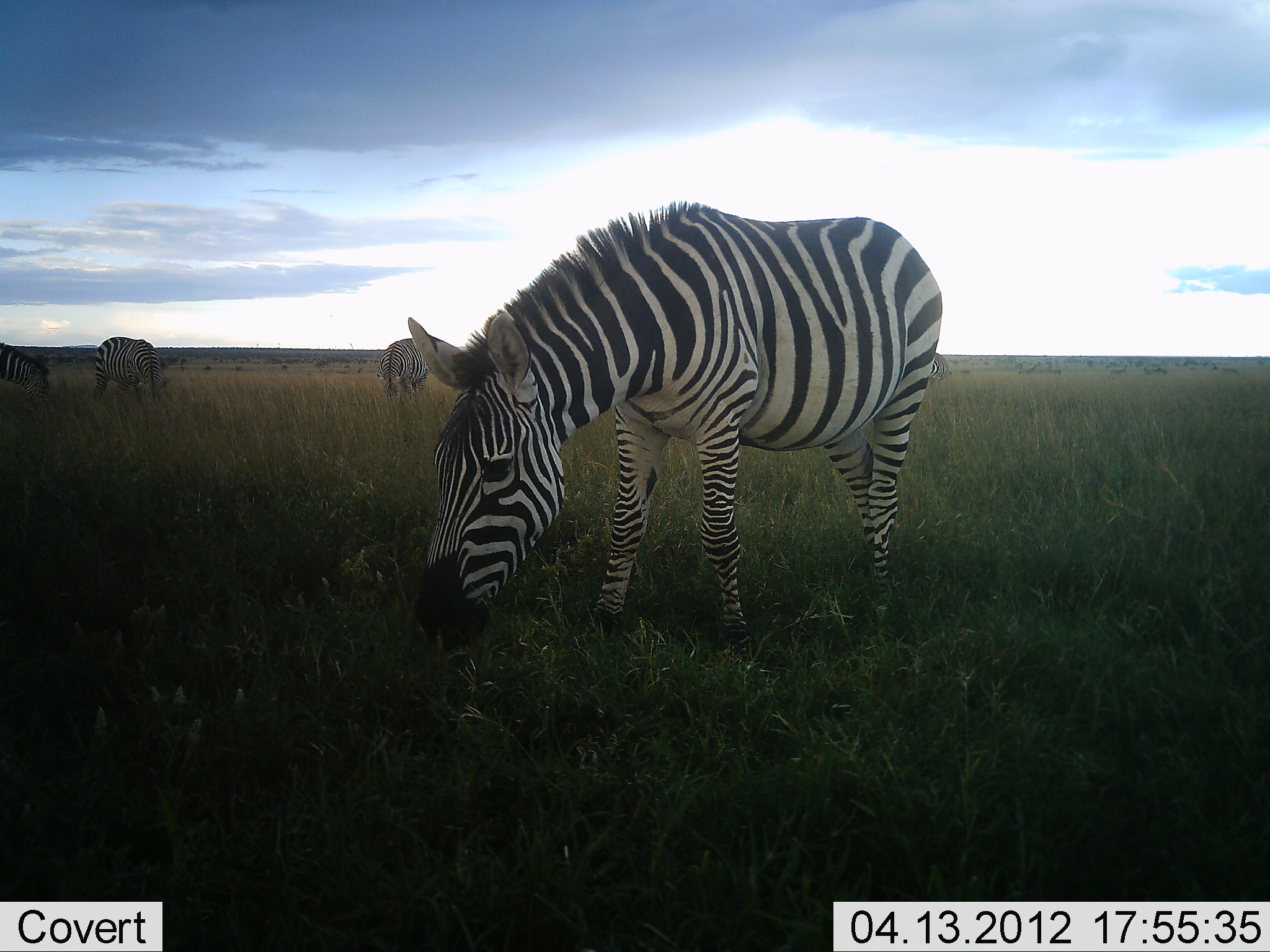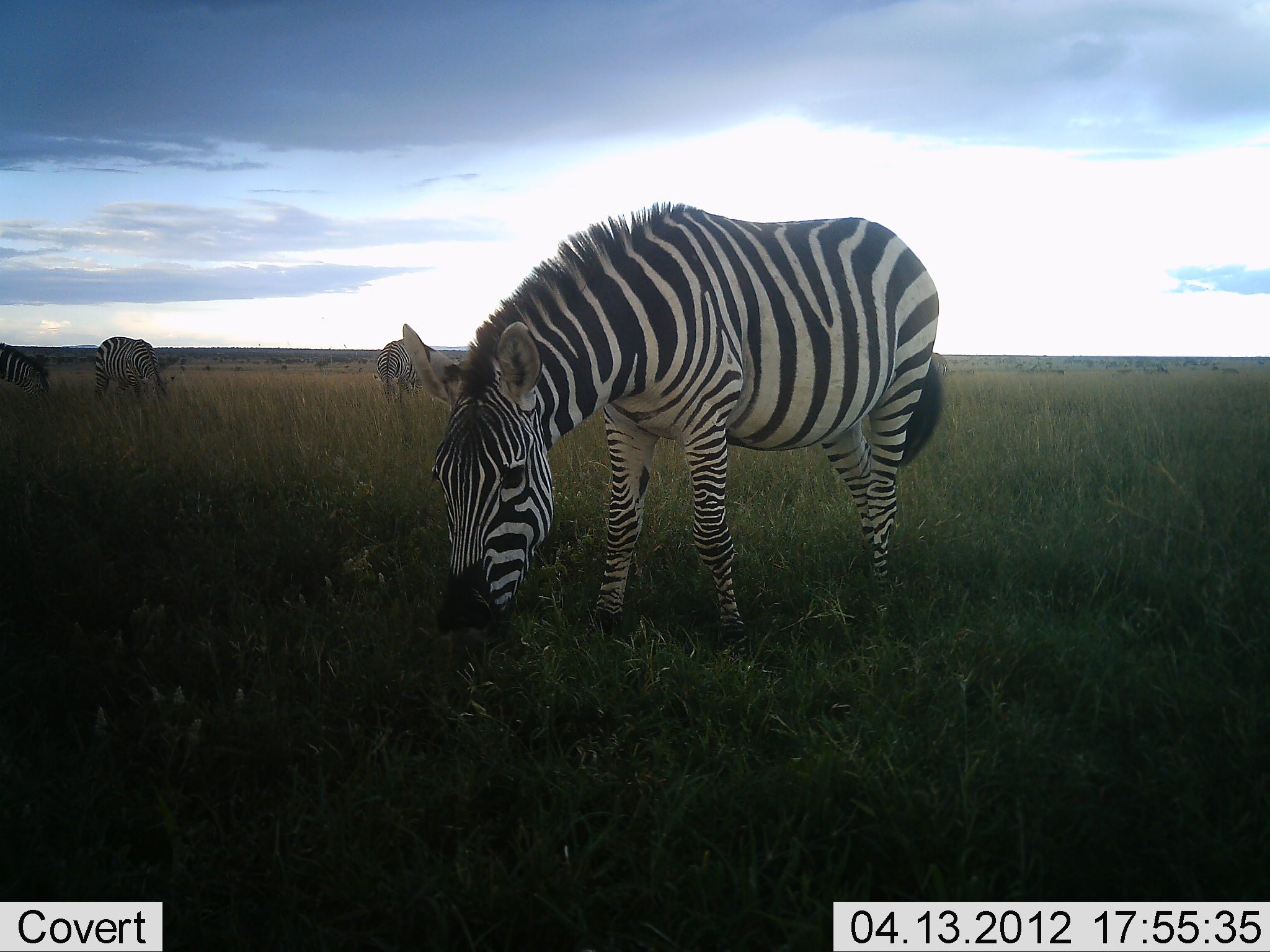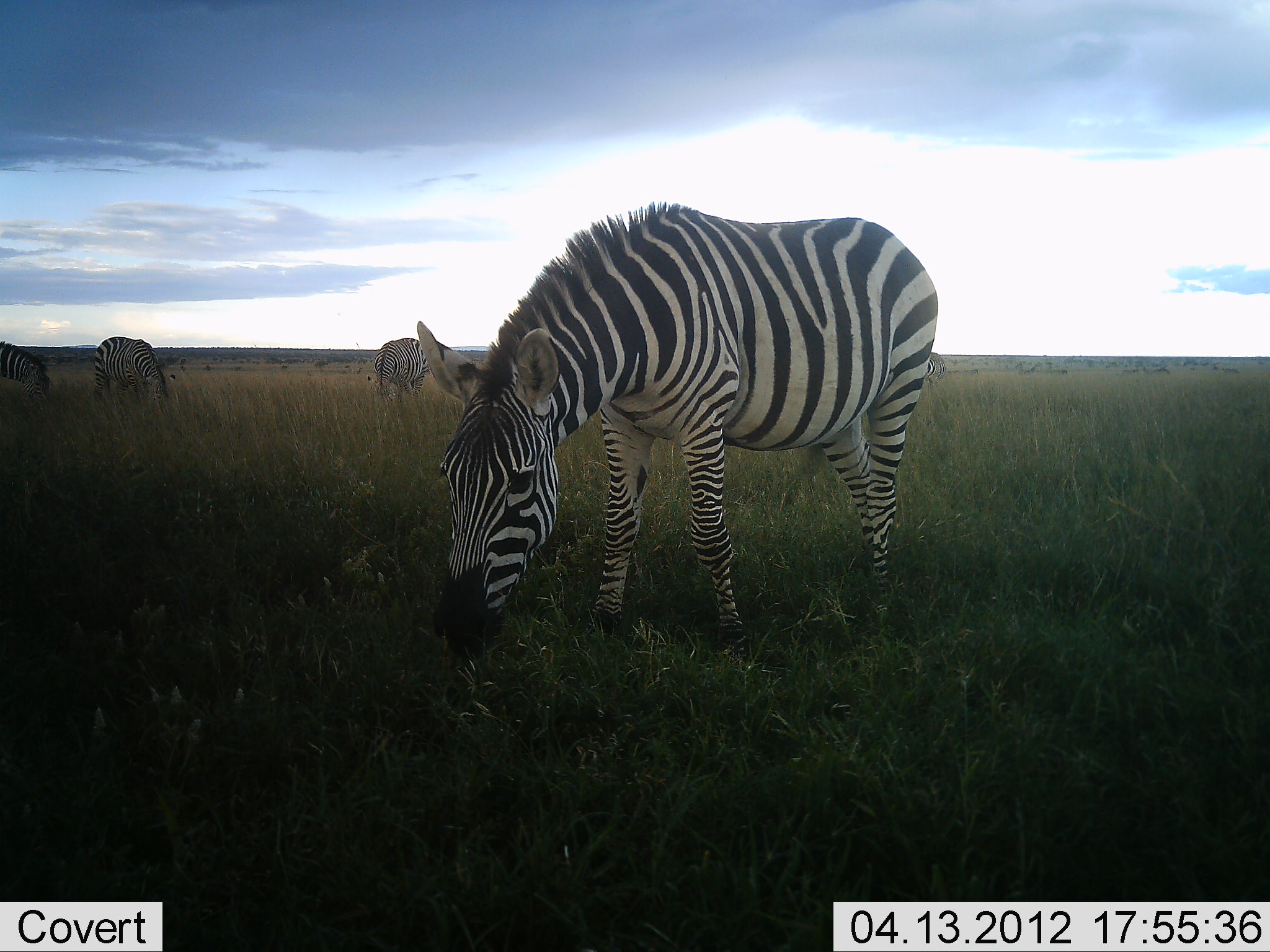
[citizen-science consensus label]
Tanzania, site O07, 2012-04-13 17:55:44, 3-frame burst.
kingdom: Animalia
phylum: Chordata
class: Mammalia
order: Perissodactyla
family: Equidae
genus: Equus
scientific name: Equus quagga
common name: plains zebra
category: zebra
Zebra (plains zebra) (Equus quagga), count 4. Behavior (volunteer vote fractions): standing 24%, resting 0%, moving 0%, interacting 0%. Young present (vote fraction): 0%. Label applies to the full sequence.